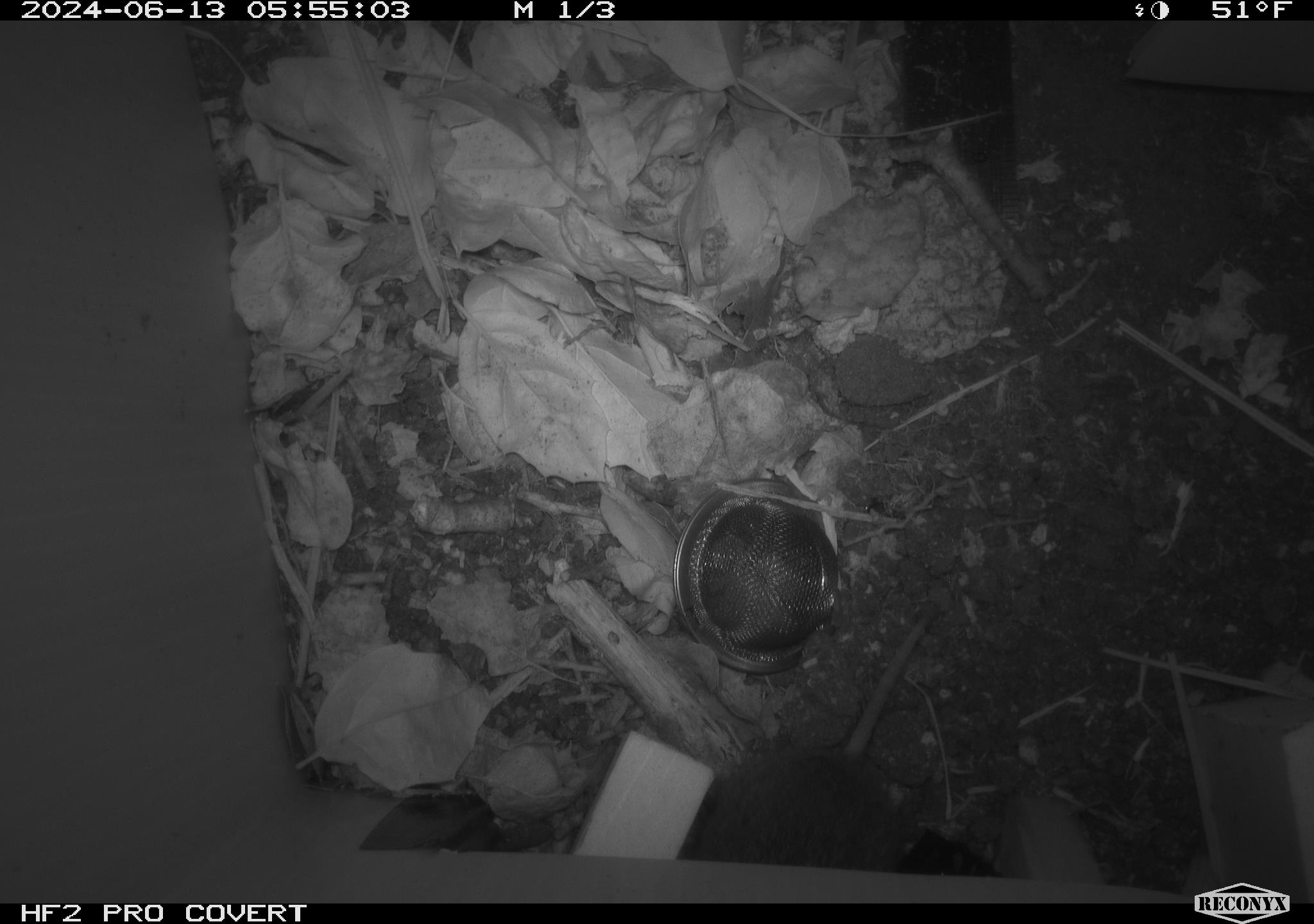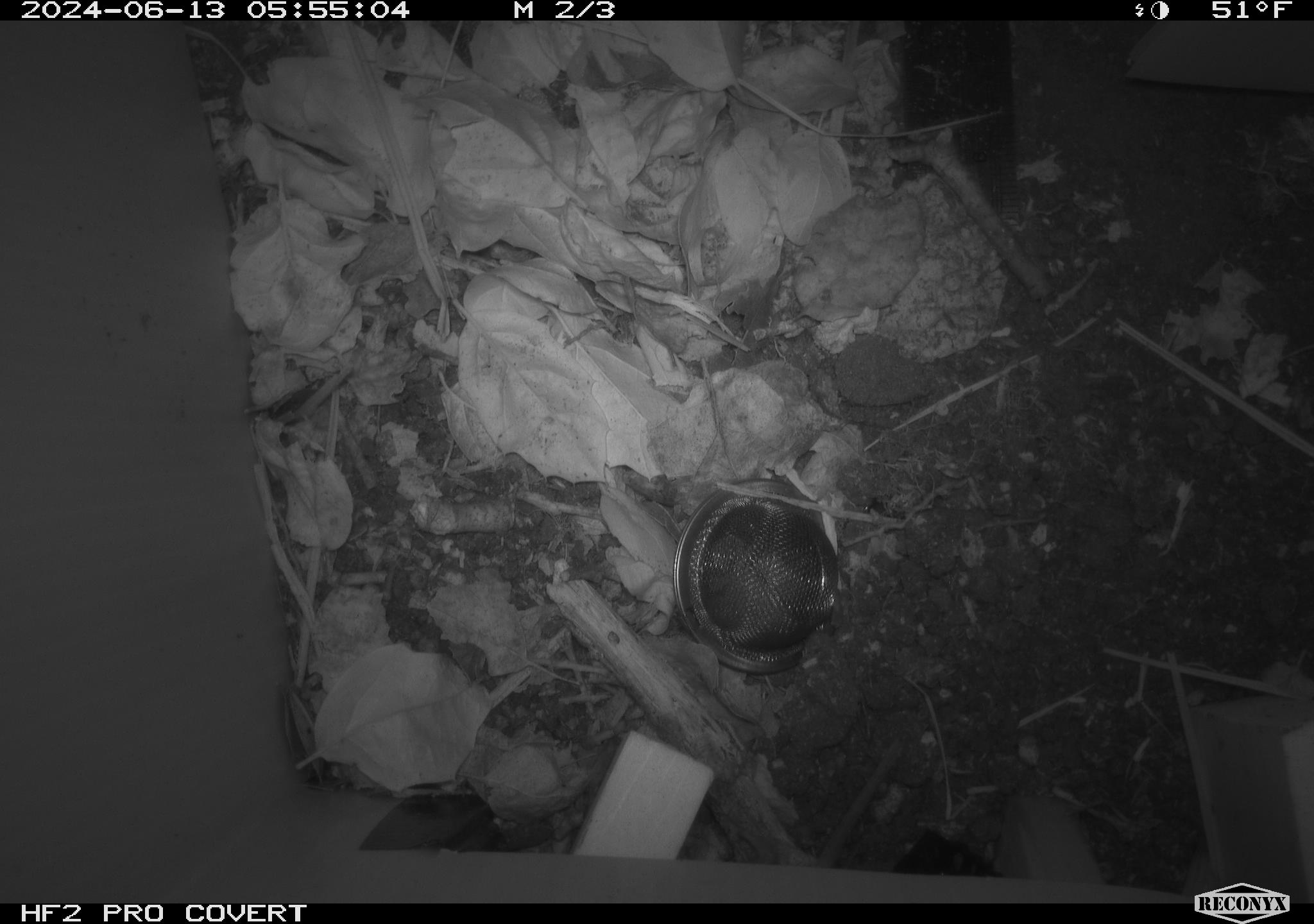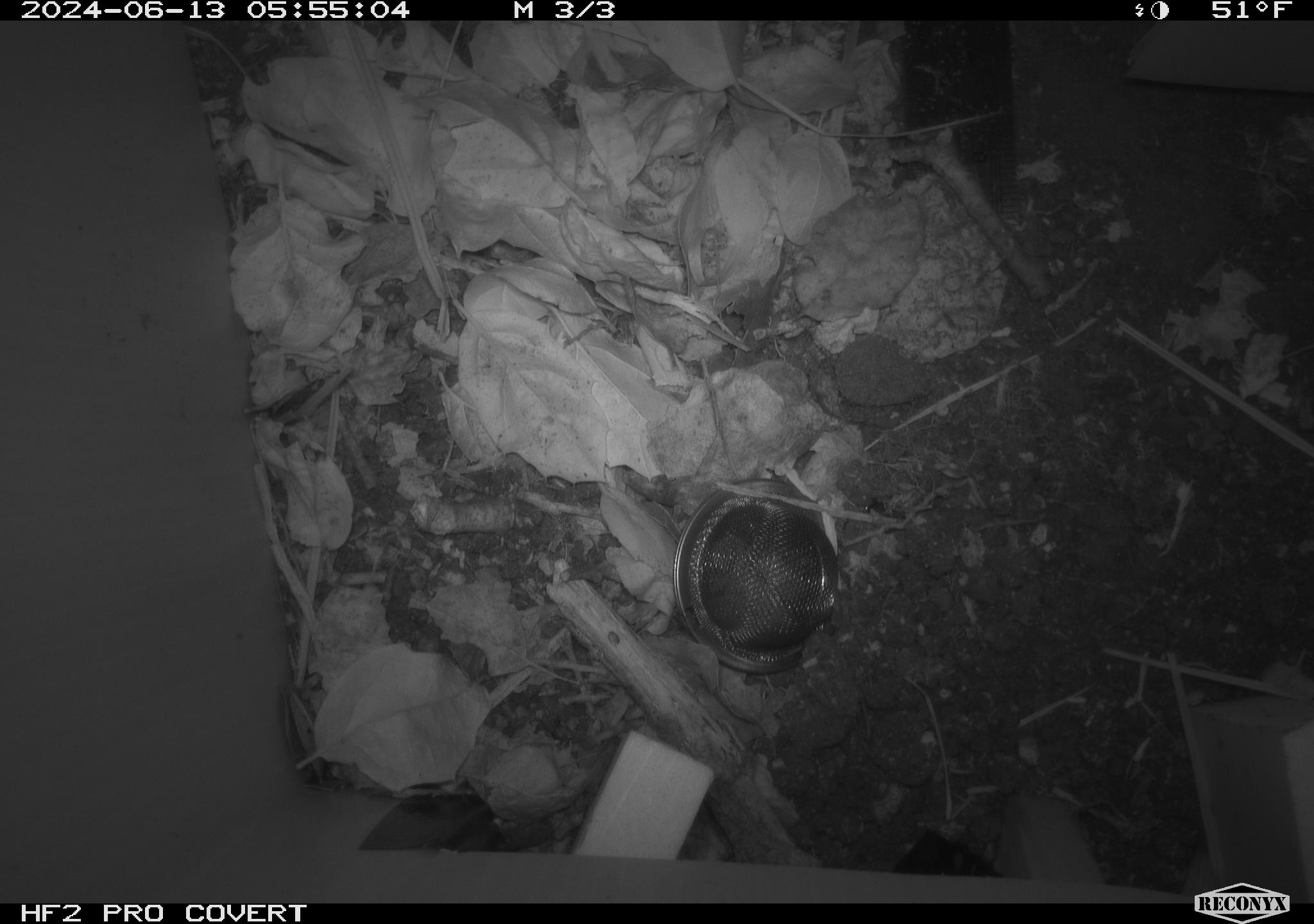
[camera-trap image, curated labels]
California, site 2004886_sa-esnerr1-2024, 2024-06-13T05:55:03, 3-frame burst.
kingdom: Animalia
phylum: Chordata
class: Mammalia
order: Rodentia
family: Cricetidae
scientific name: Cricetidae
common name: hamsters, voles, lemmings, and allies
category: cricetidae family